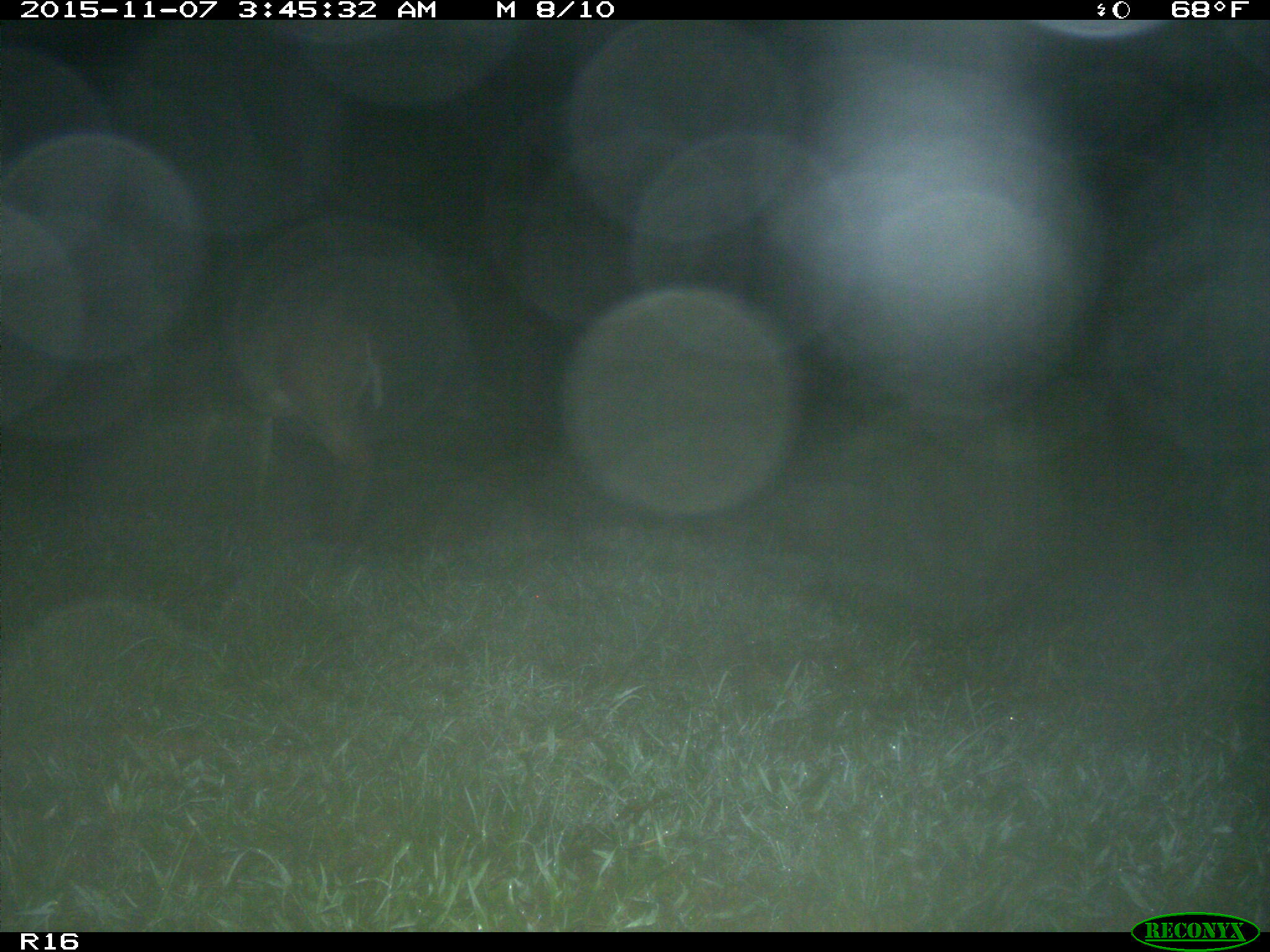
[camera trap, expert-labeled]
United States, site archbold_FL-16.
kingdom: Animalia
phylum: Chordata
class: Mammalia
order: Artiodactyla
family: Cervidae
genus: Odocoileus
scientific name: Odocoileus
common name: deer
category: unidentified deer